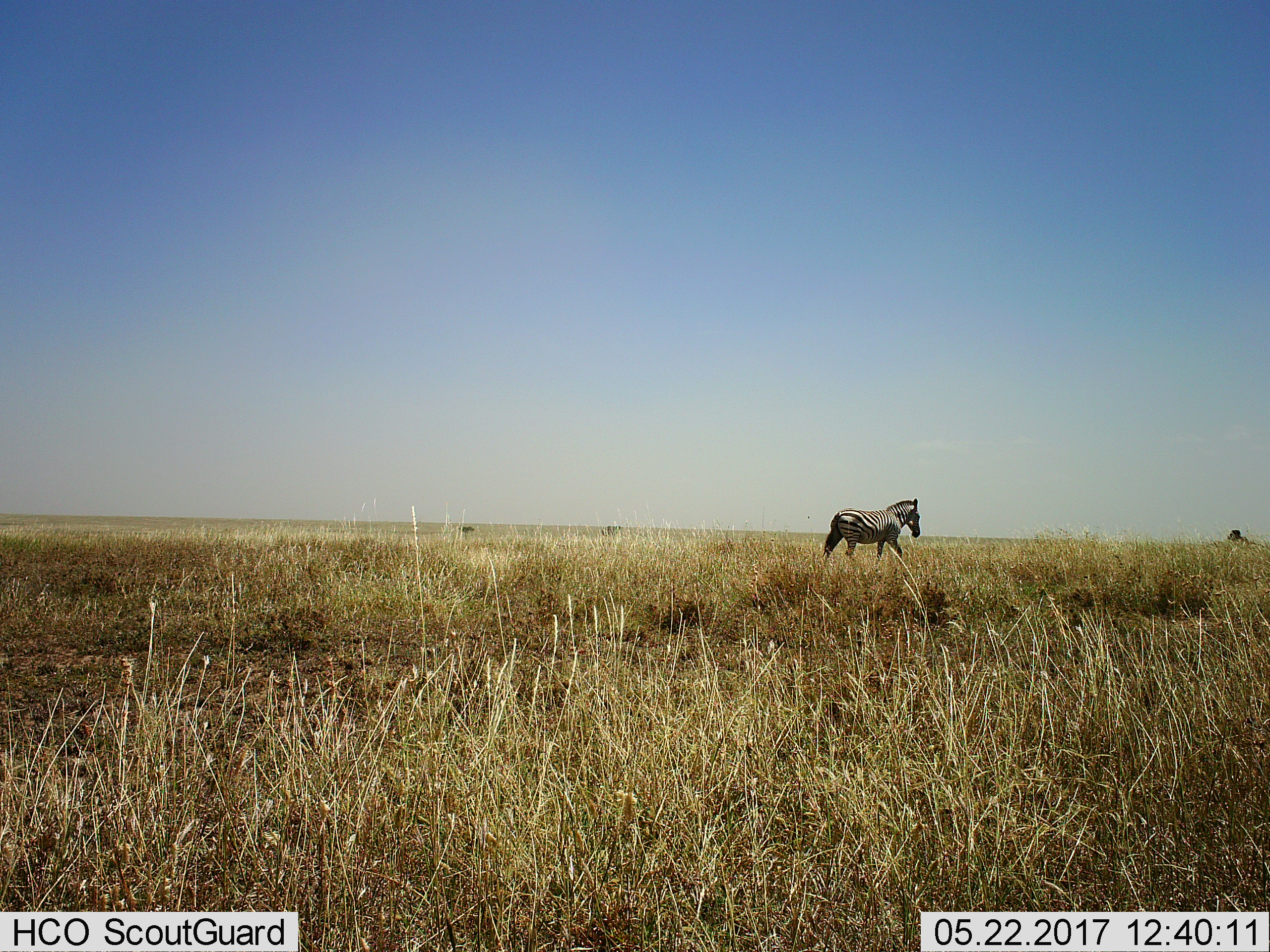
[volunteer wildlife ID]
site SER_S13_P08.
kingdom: Animalia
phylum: Chordata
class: Mammalia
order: Perissodactyla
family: Equidae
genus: Equus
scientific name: Equus quagga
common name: plains zebra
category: zebraplains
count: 1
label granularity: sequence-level